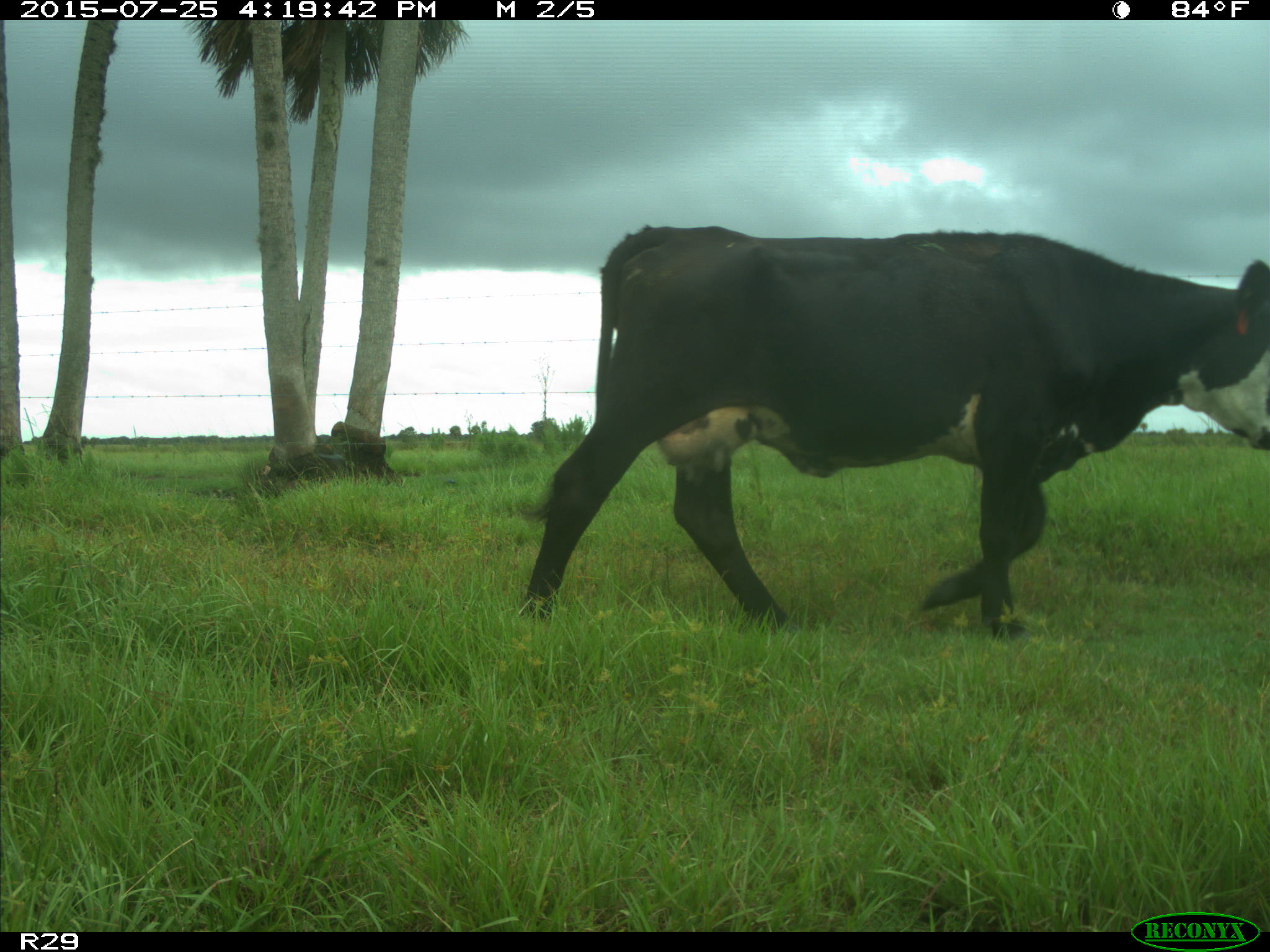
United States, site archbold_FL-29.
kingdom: Animalia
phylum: Chordata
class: Mammalia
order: Artiodactyla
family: Bovidae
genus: Bos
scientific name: Bos taurus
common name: domestic cow